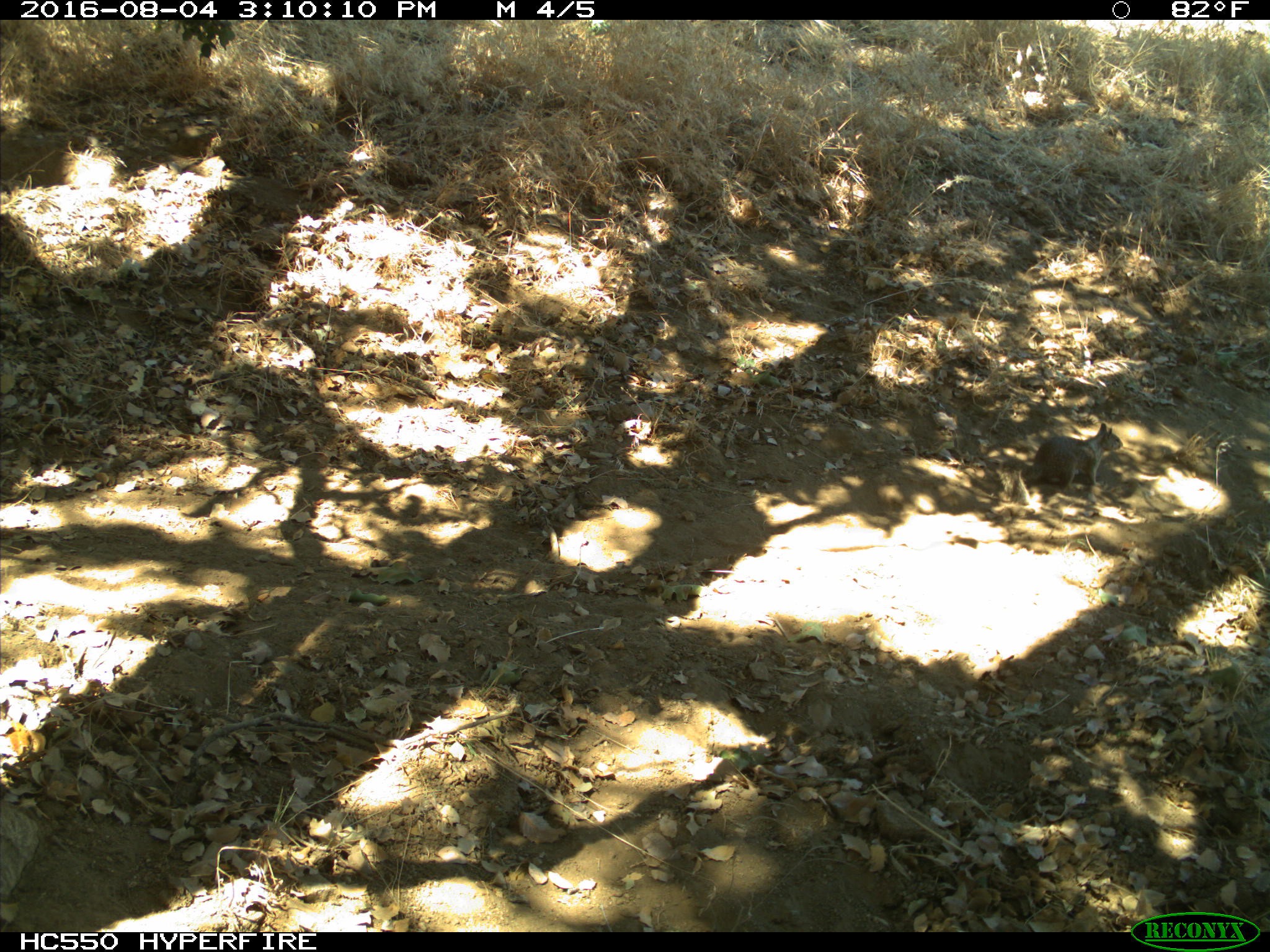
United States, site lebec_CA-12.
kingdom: Animalia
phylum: Chordata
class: Mammalia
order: Rodentia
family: Sciuridae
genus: Otospermophilus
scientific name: Otospermophilus beecheyi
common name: california ground squirrel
Otospermophilus beecheyi (california ground squirrel).